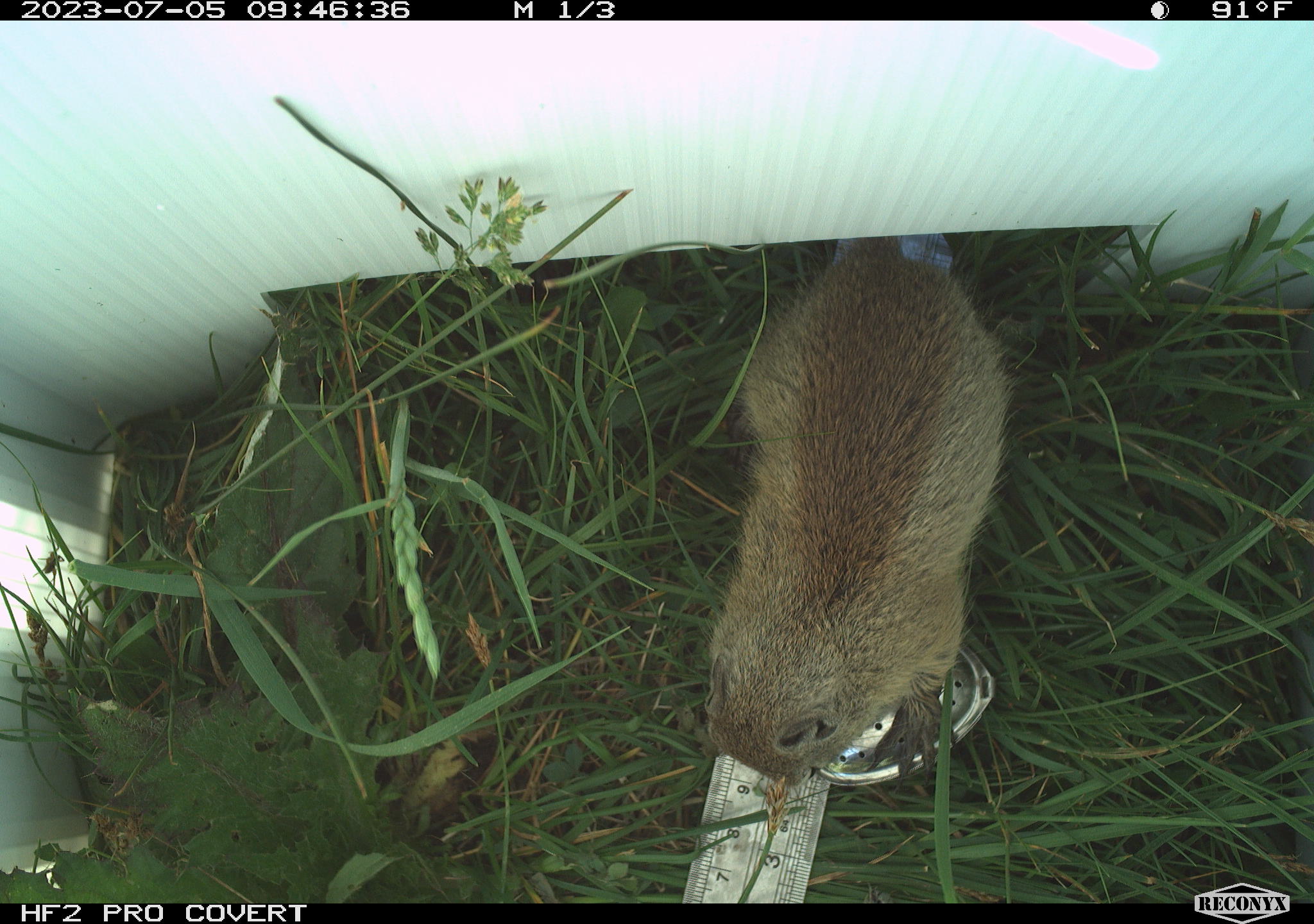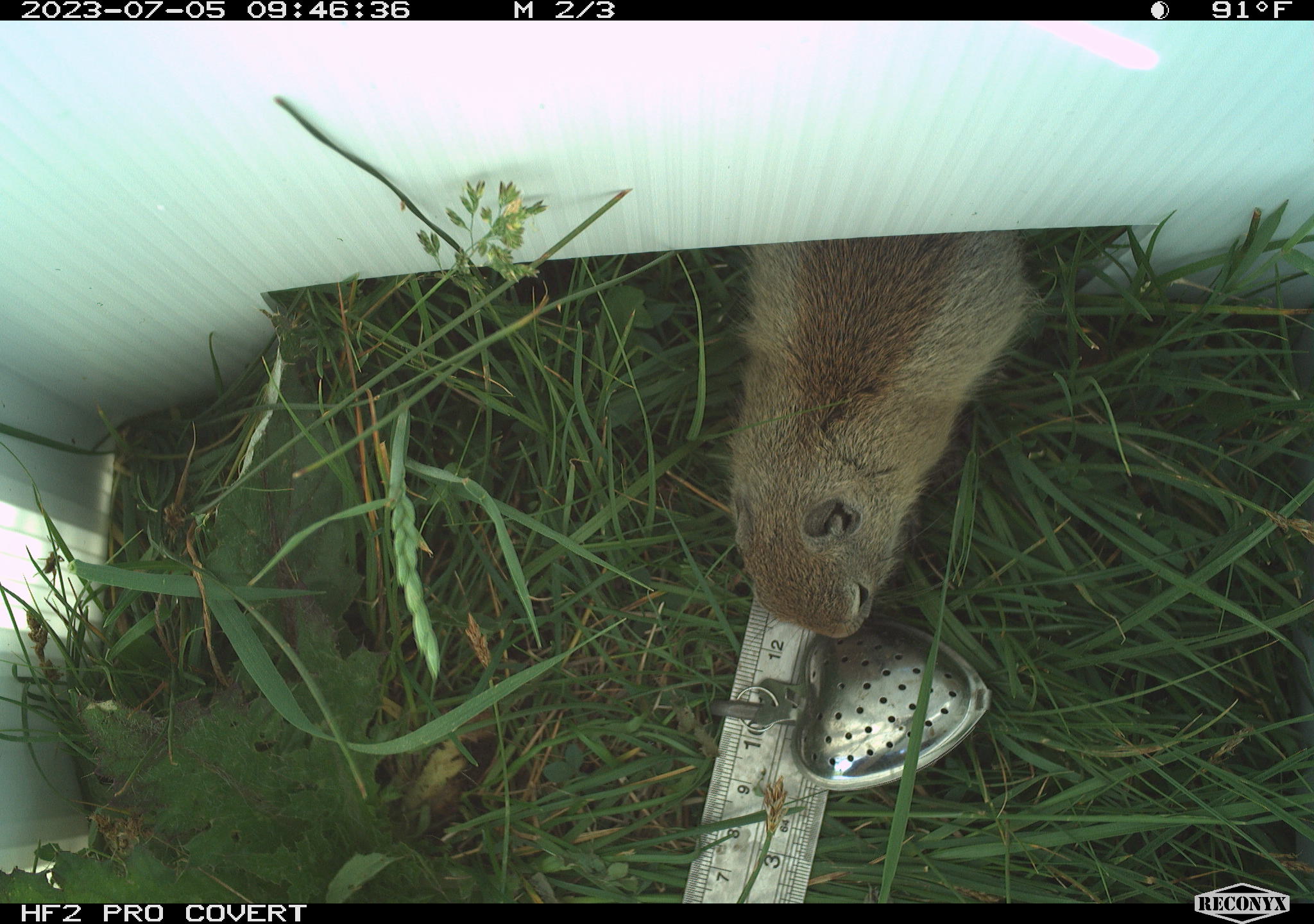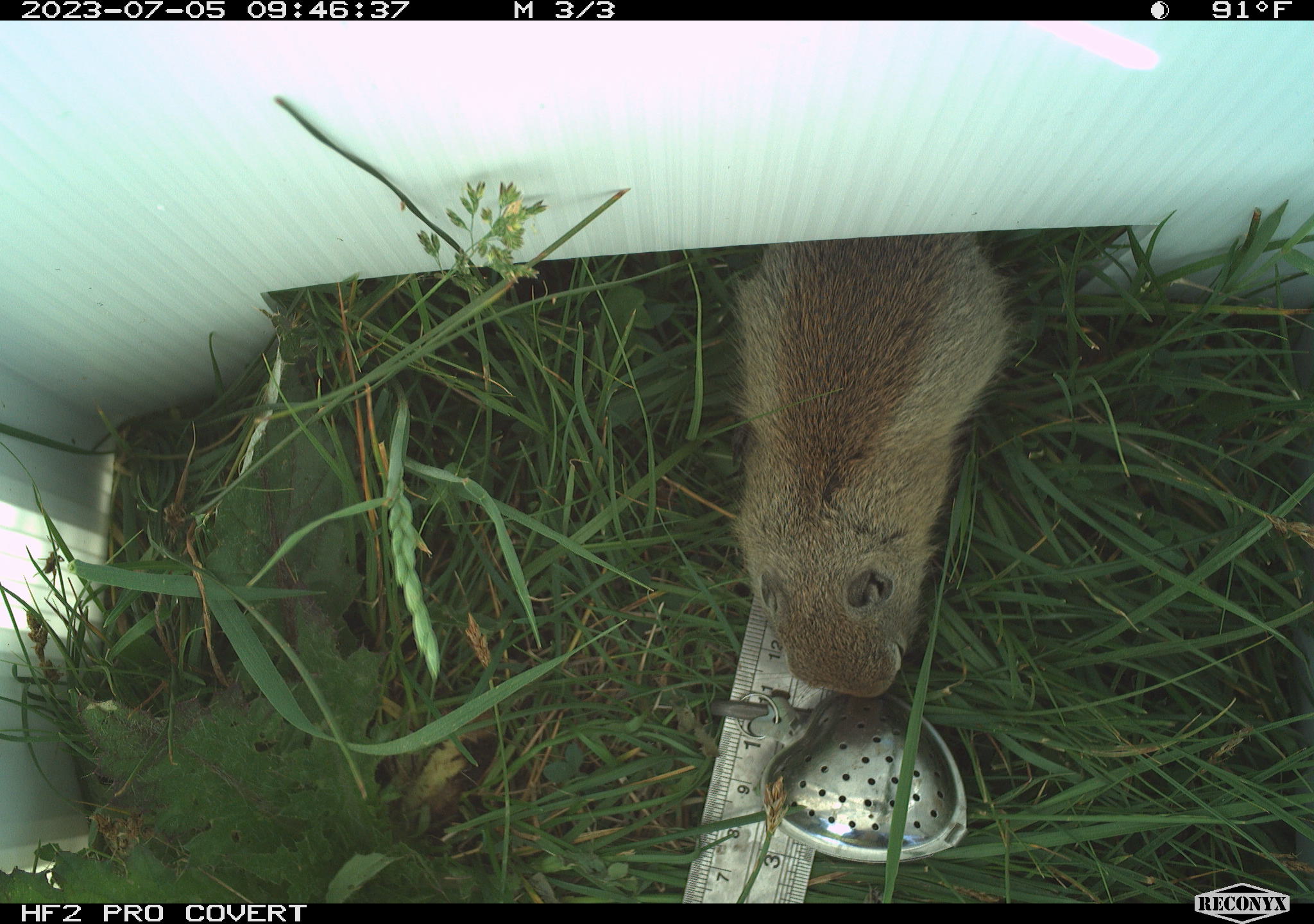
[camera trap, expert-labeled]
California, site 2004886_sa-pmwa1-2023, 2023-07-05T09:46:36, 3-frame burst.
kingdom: Animalia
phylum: Chordata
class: Mammalia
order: Rodentia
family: Sciuridae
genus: Urocitellus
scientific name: Urocitellus beldingi beldingi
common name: belding's ground squirrel